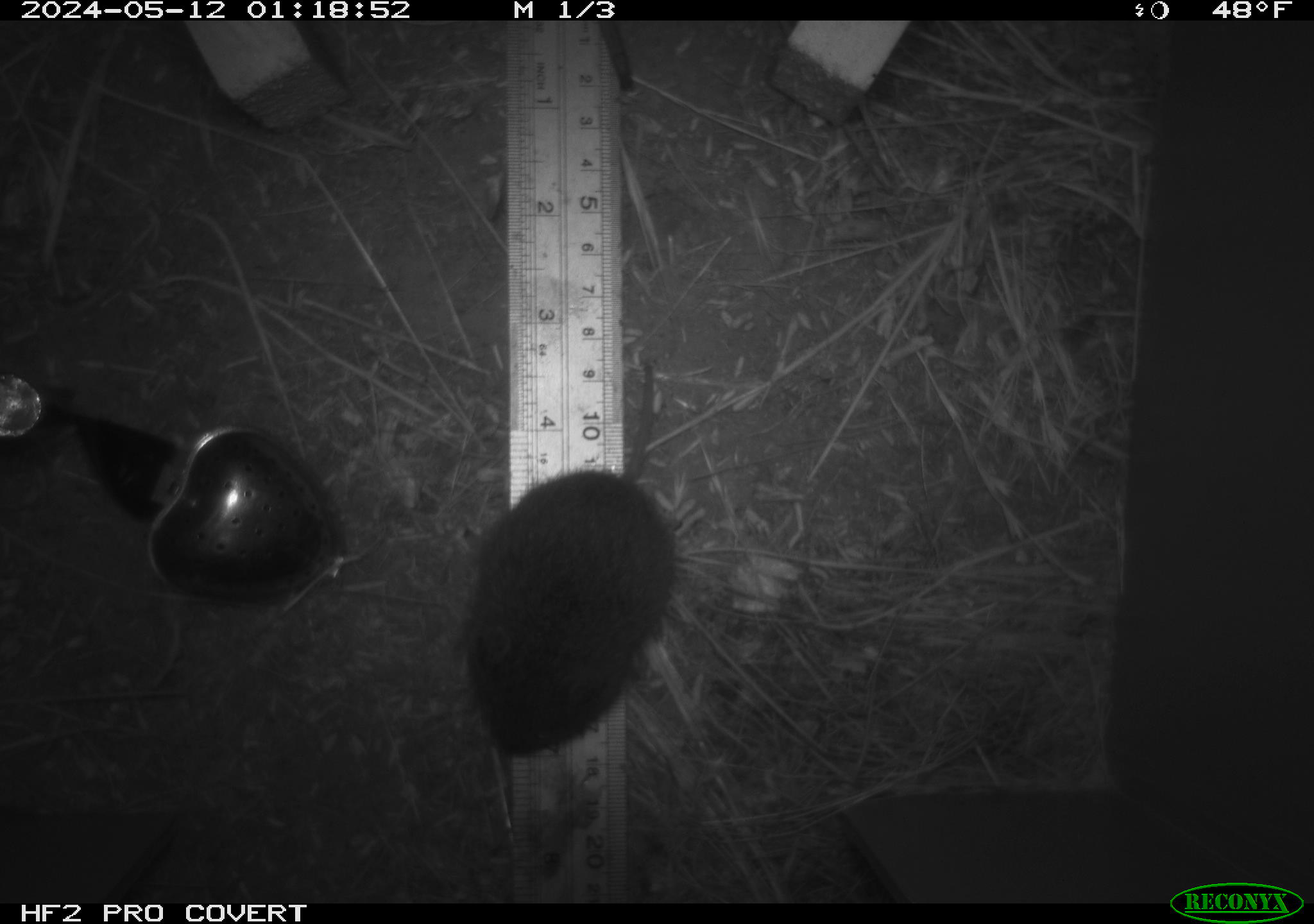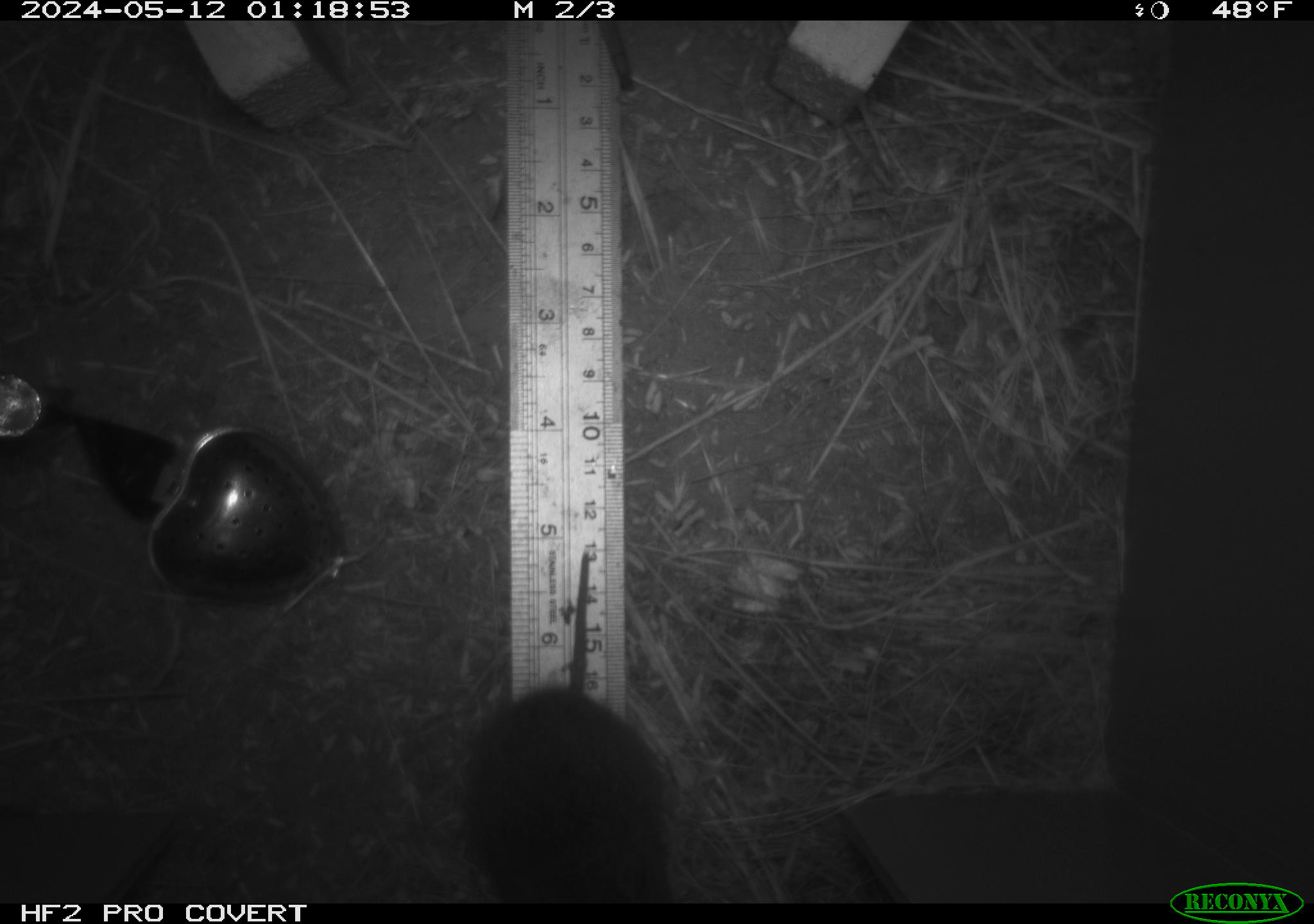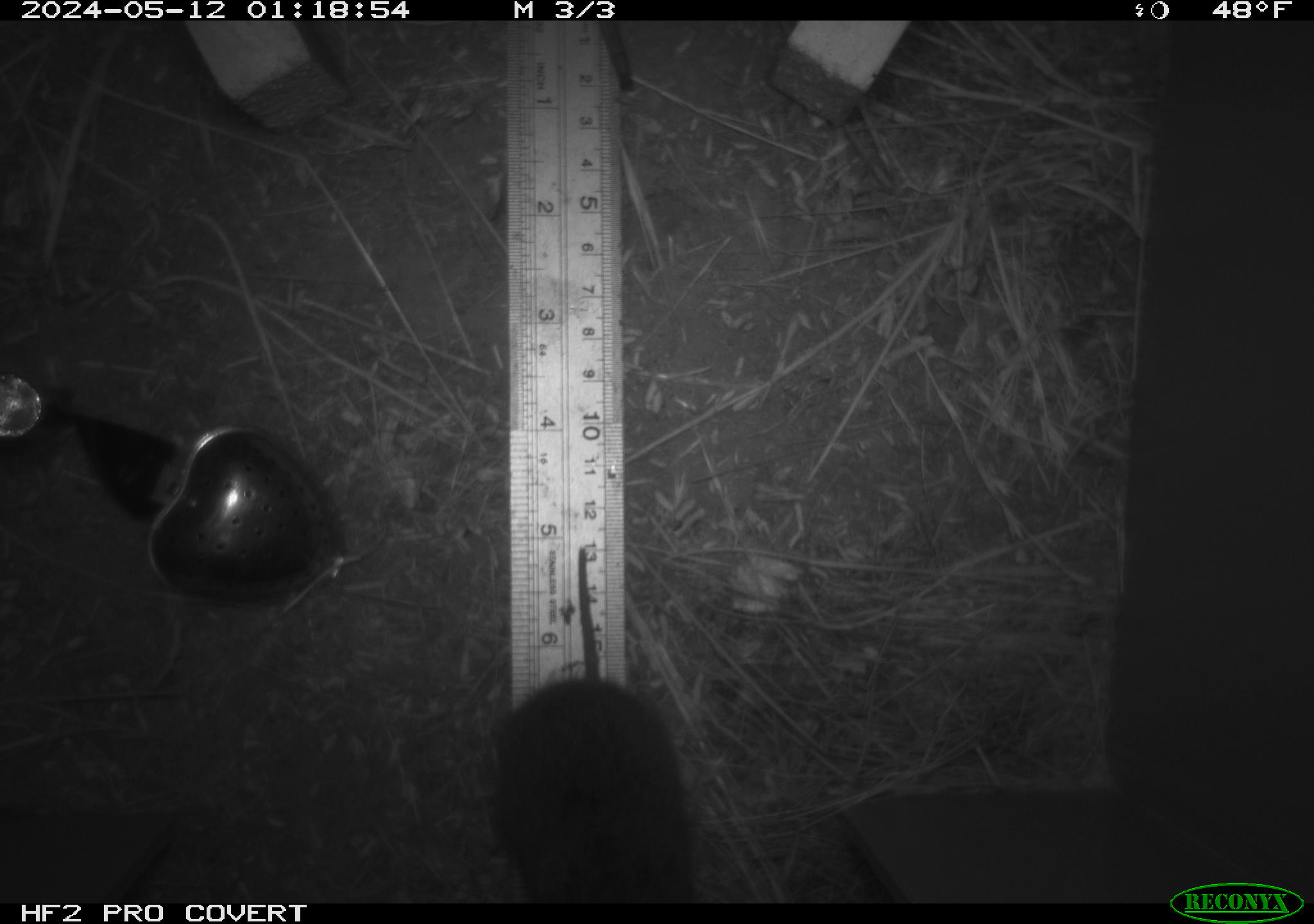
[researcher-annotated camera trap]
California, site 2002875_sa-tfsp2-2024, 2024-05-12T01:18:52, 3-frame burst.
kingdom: Animalia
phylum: Chordata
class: Mammalia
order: Rodentia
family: Cricetidae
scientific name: Arvicolinae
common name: voles, lemmings, and muskrats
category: arvicolinae subfamily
Arvicolinae subfamily (voles, lemmings, and muskrats) (Arvicolinae).